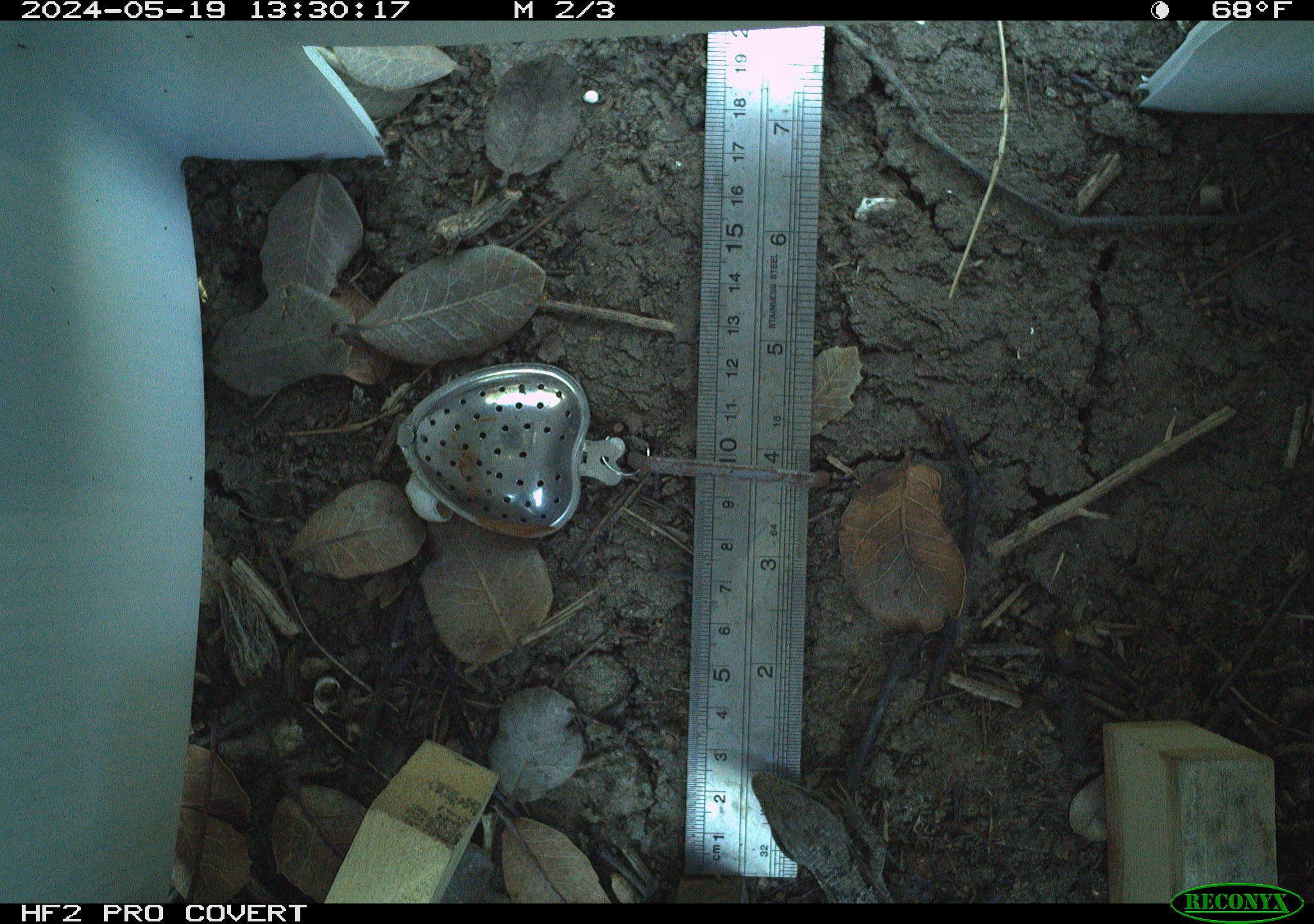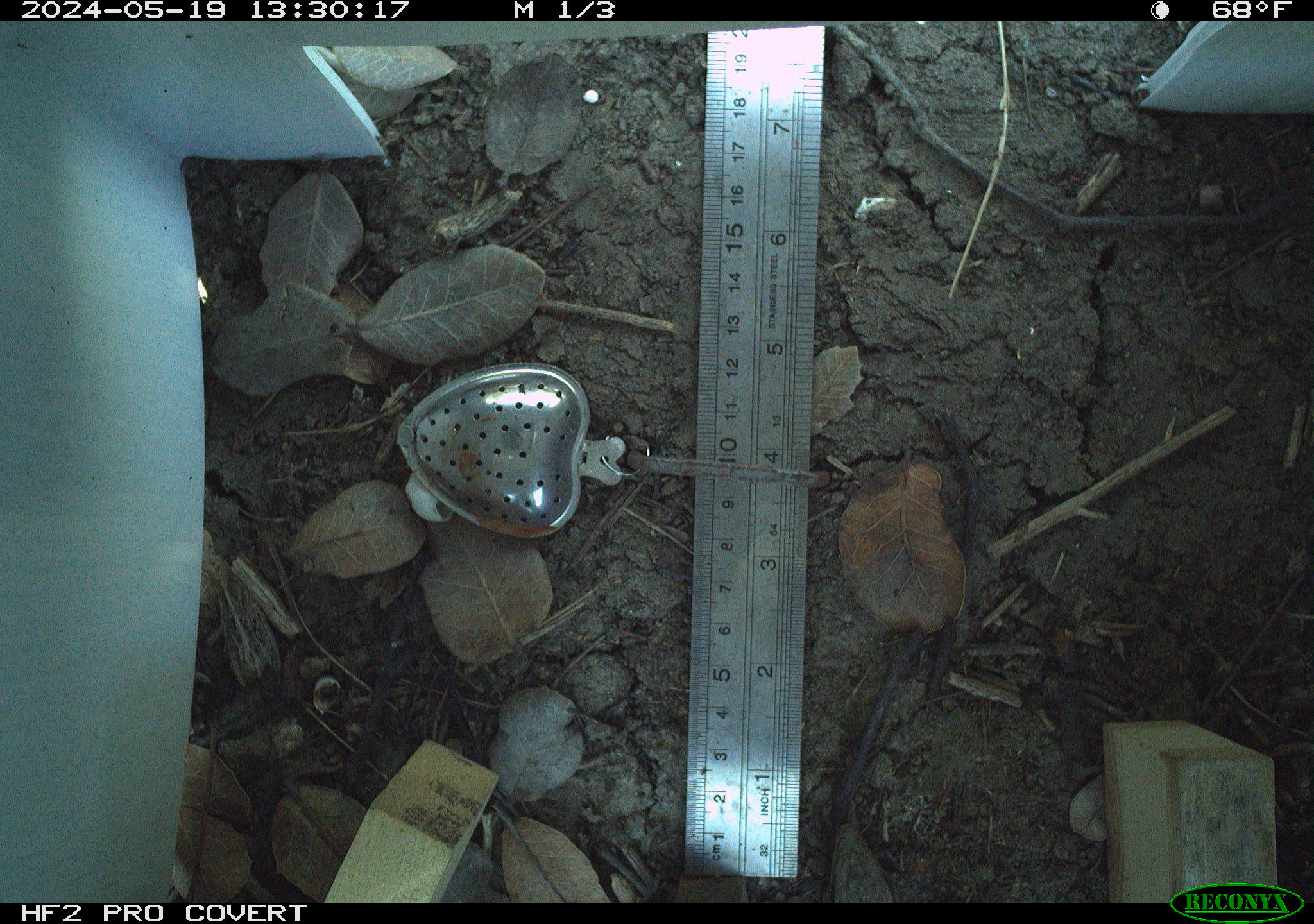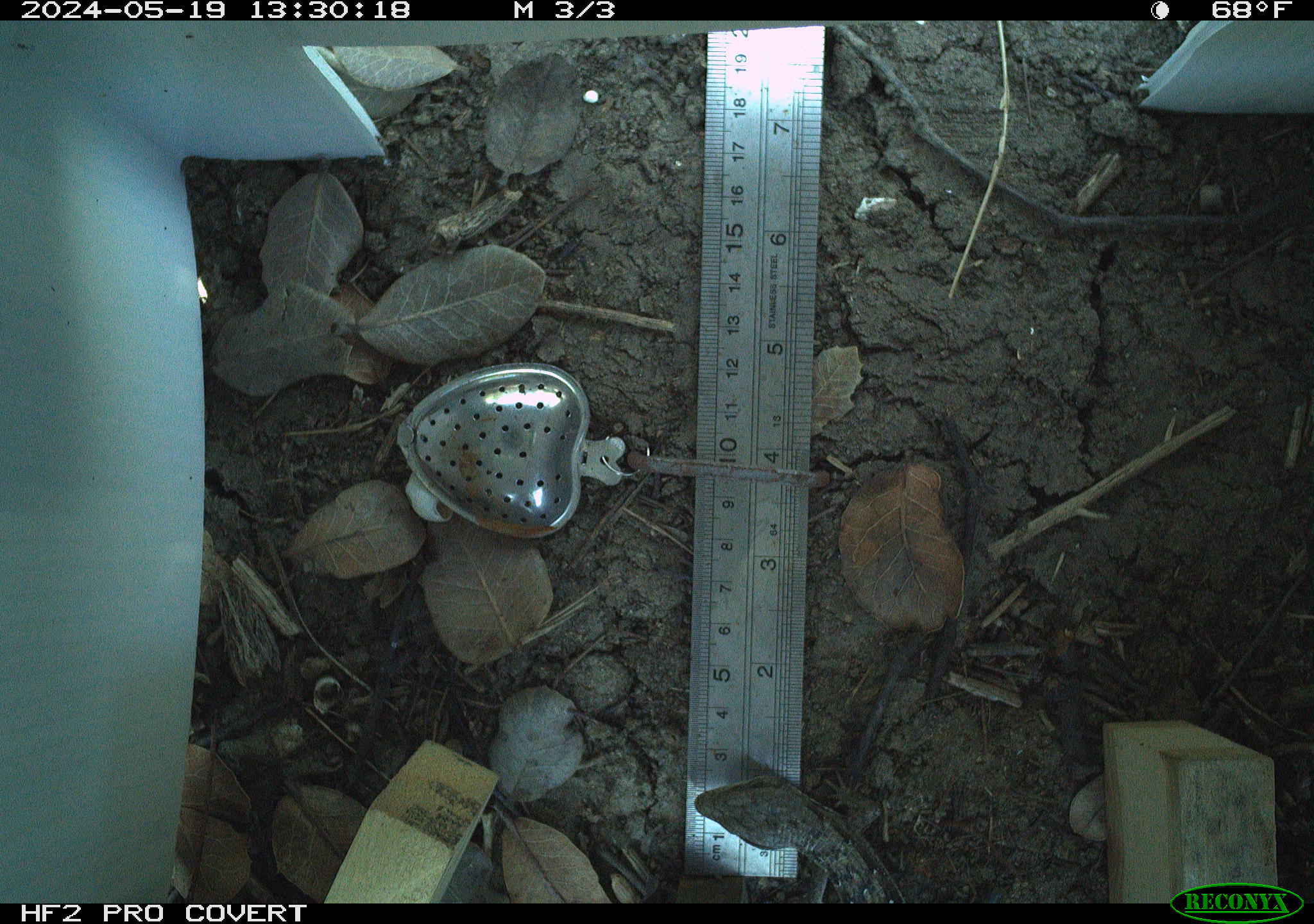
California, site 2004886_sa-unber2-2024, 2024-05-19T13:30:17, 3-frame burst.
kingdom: Animalia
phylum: Chordata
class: Reptilia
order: Squamata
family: Anguidae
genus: Elgaria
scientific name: Elgaria multicarinata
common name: southern alligator lizard